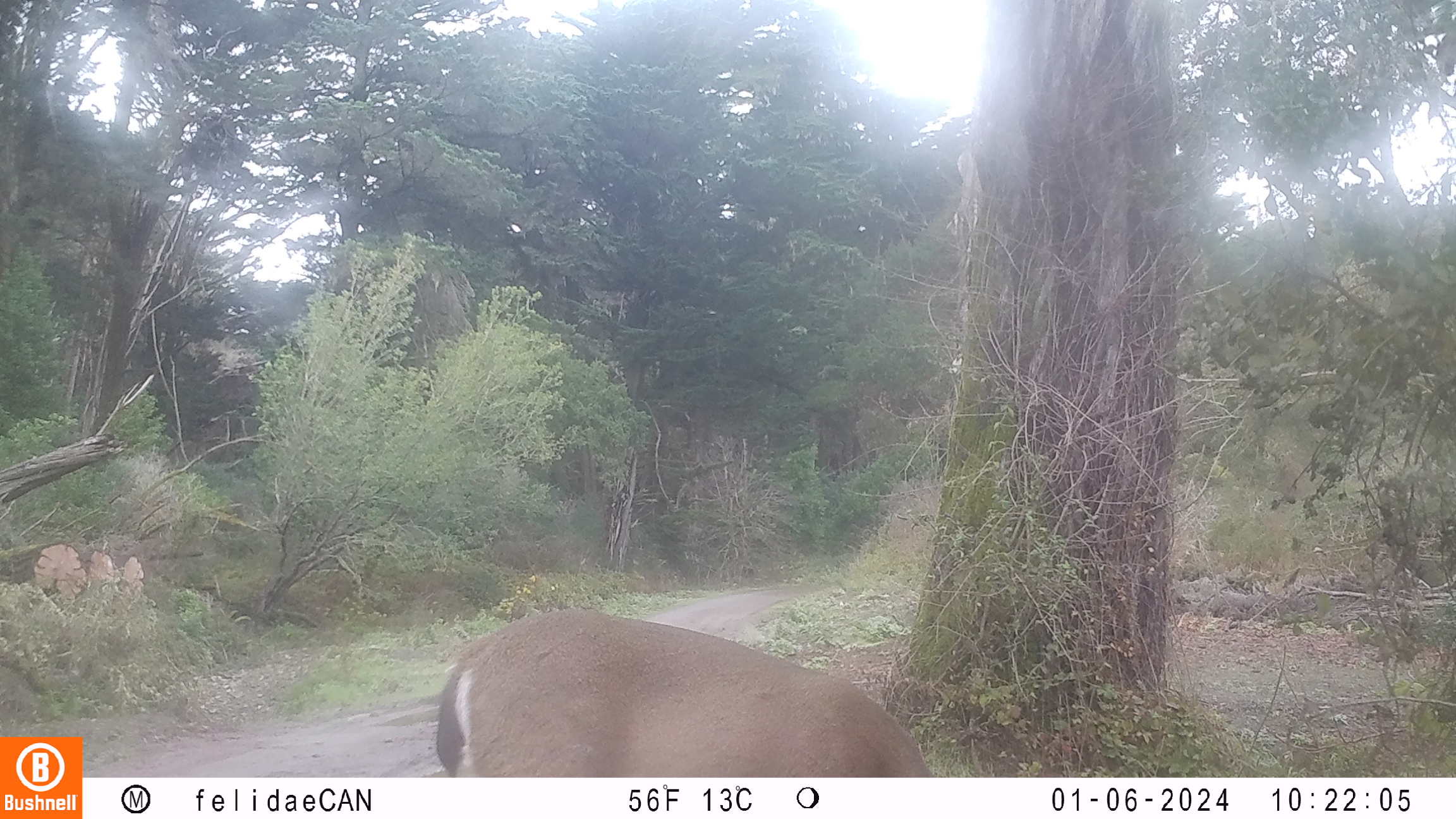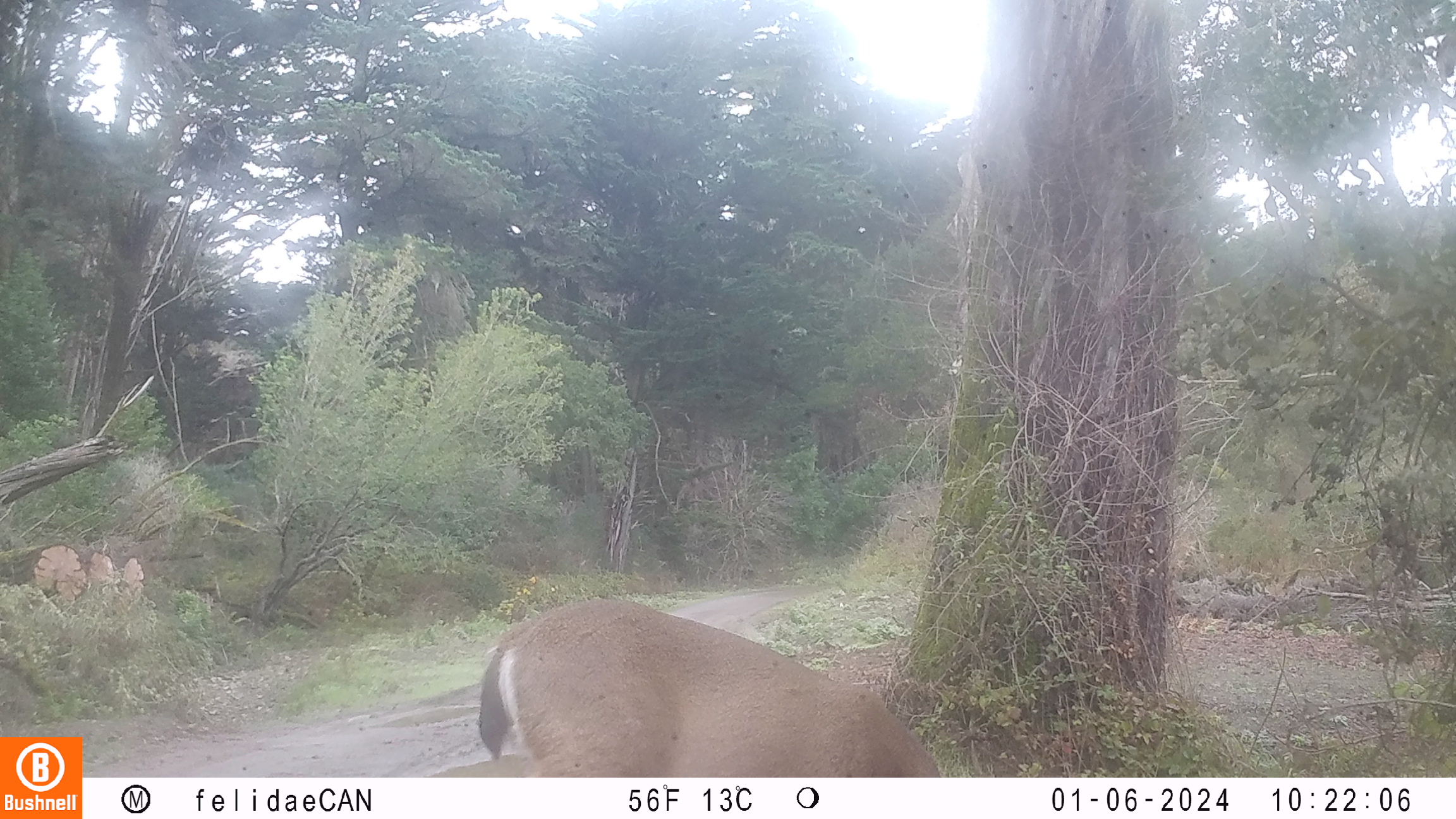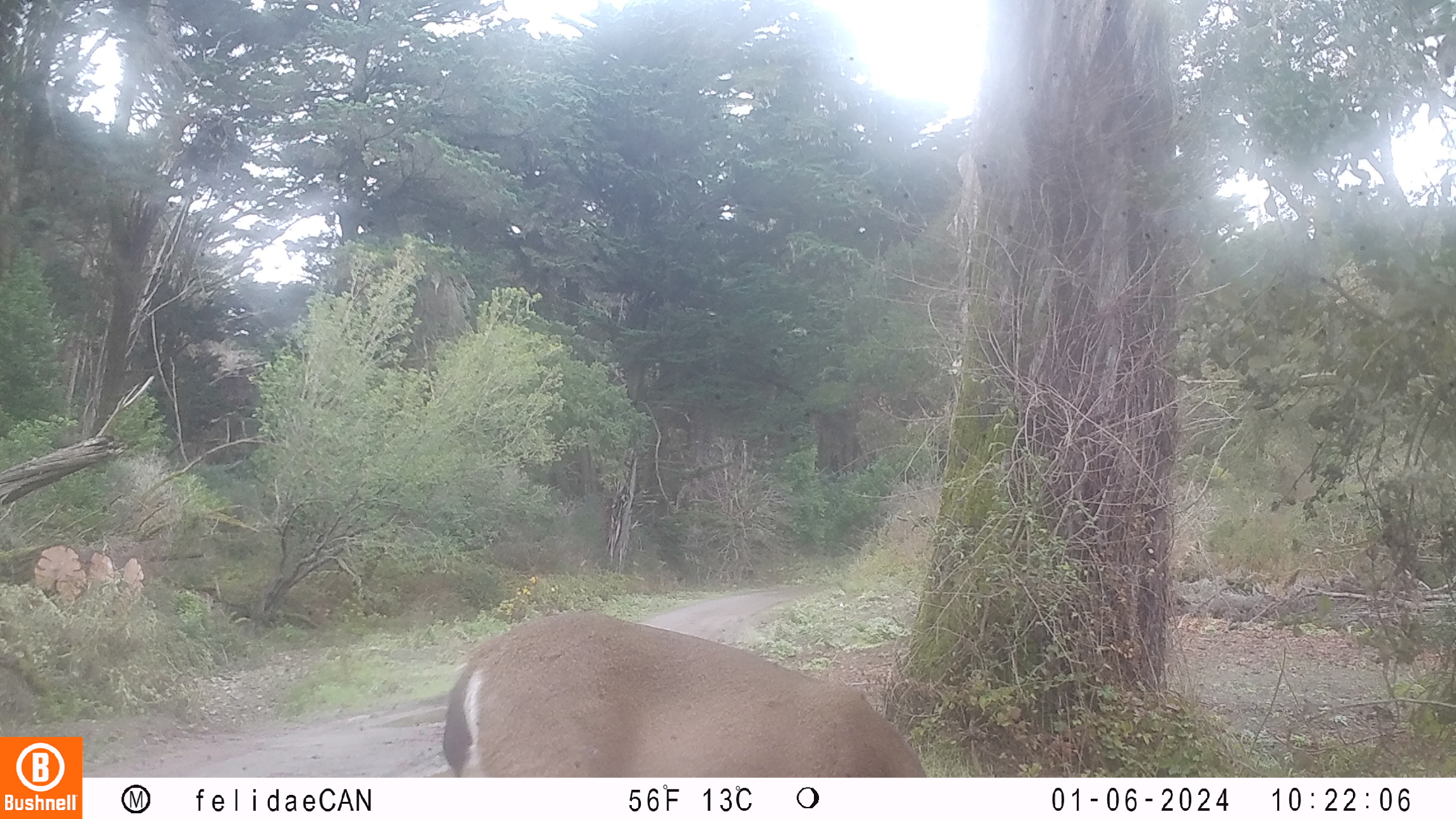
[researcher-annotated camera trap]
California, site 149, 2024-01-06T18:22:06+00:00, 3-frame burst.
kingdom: Animalia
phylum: Chordata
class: Mammalia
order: Artiodactyla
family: Cervidae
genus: Odocoileus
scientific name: Odocoileus hemionus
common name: mule deer